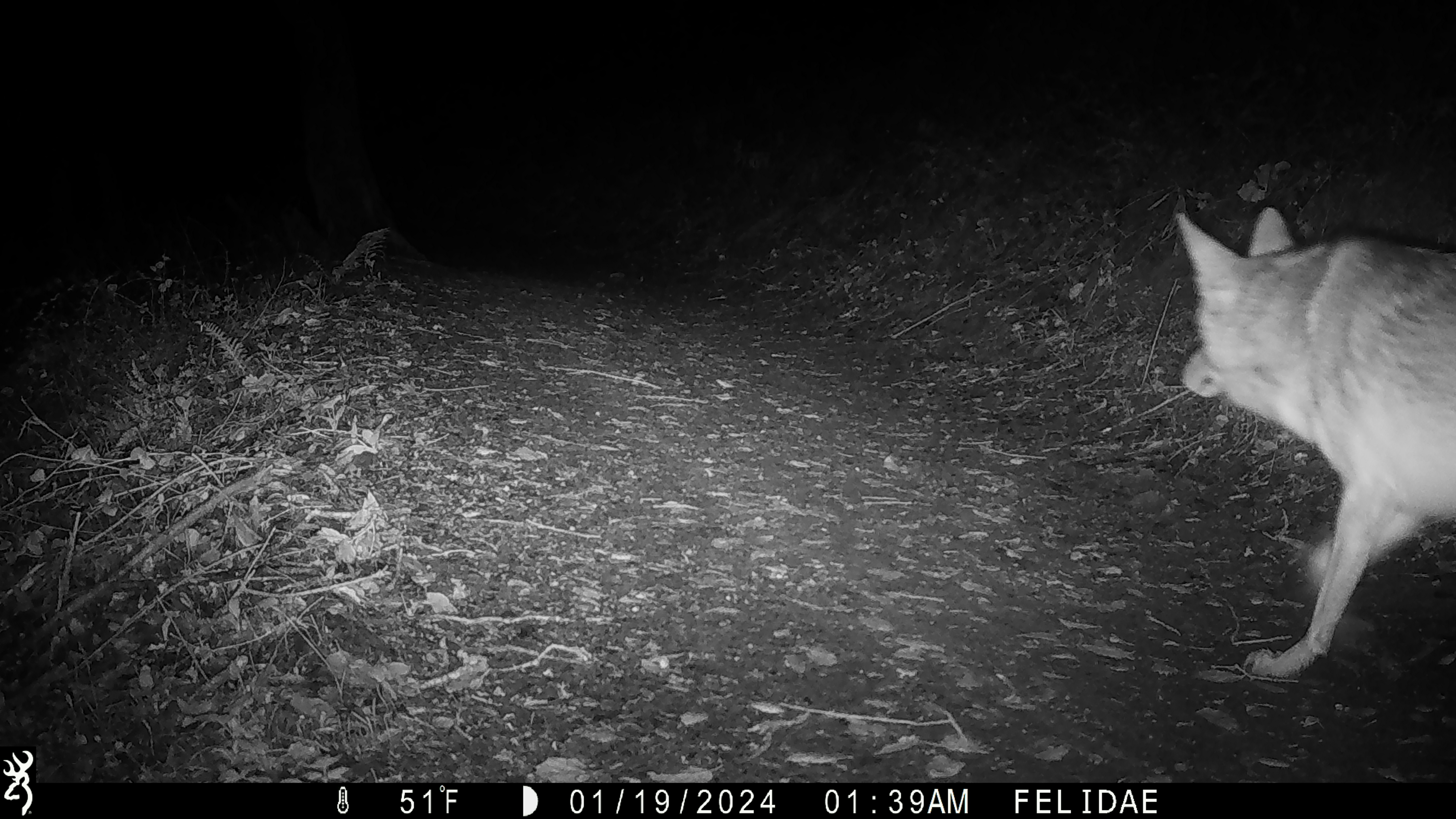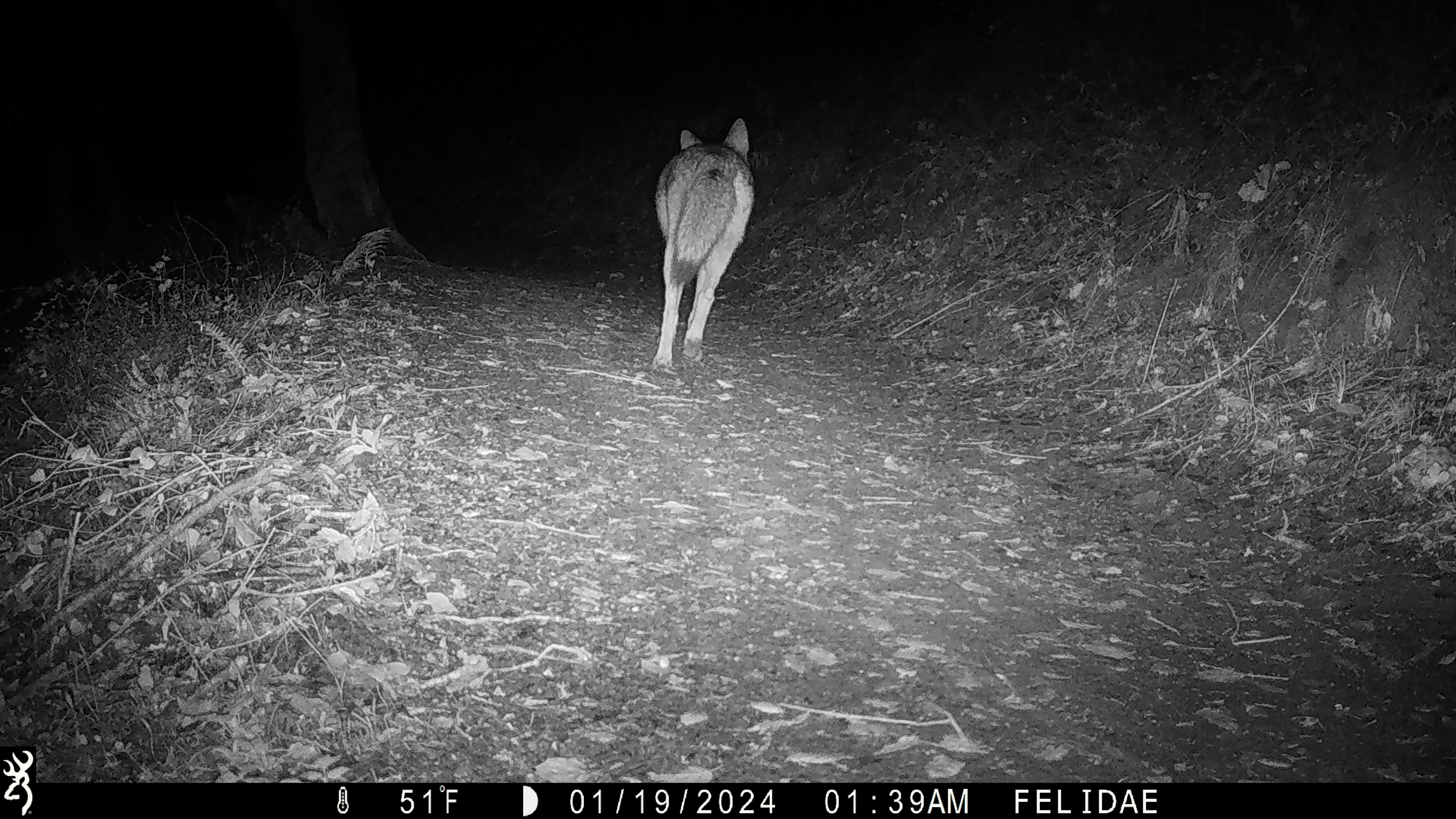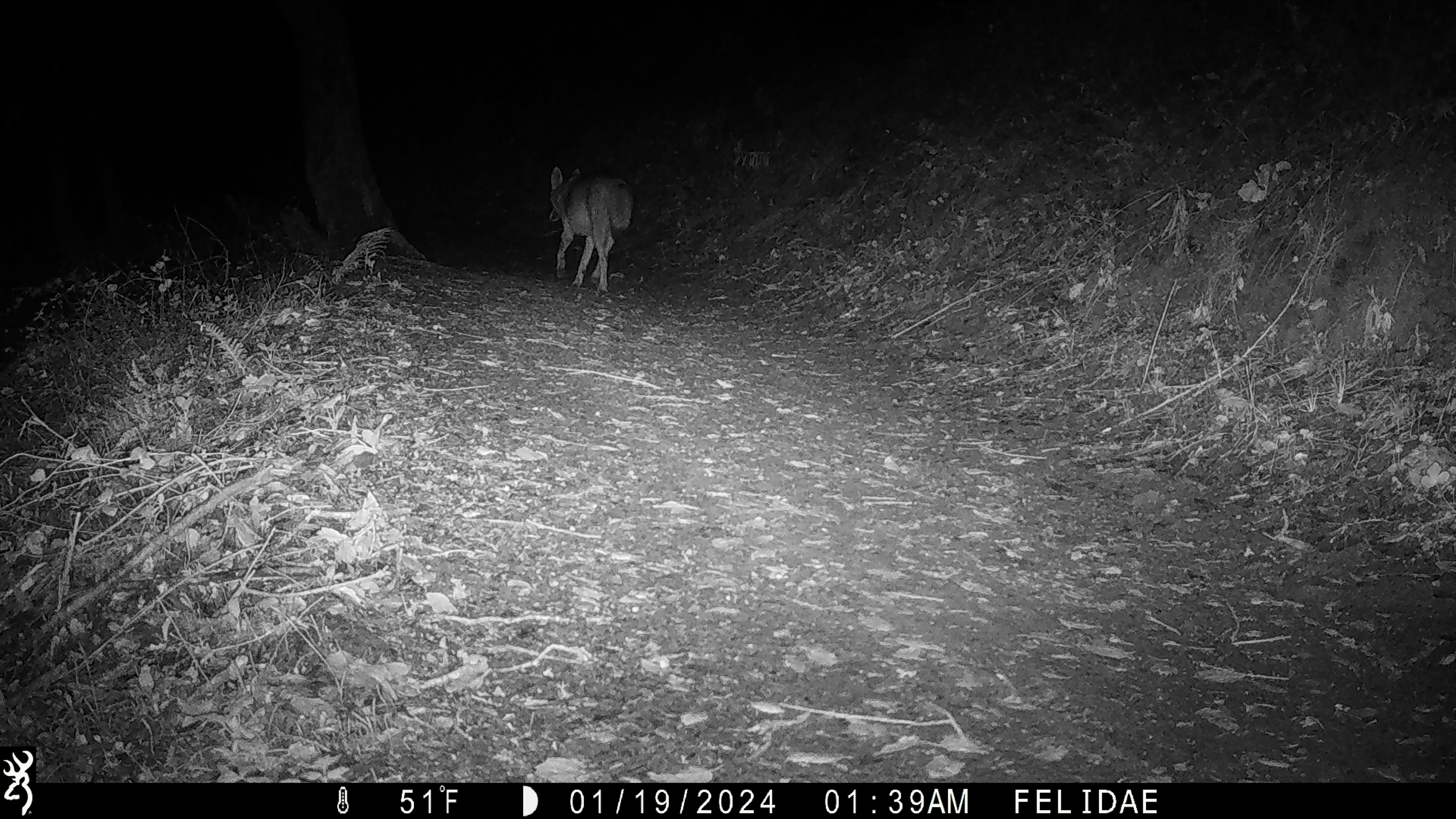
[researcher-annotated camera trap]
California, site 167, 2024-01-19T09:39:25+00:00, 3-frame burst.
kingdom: Animalia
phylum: Chordata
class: Mammalia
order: Carnivora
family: Canidae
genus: Canis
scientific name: Canis latrans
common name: coyote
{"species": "coyote (Canis latrans)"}